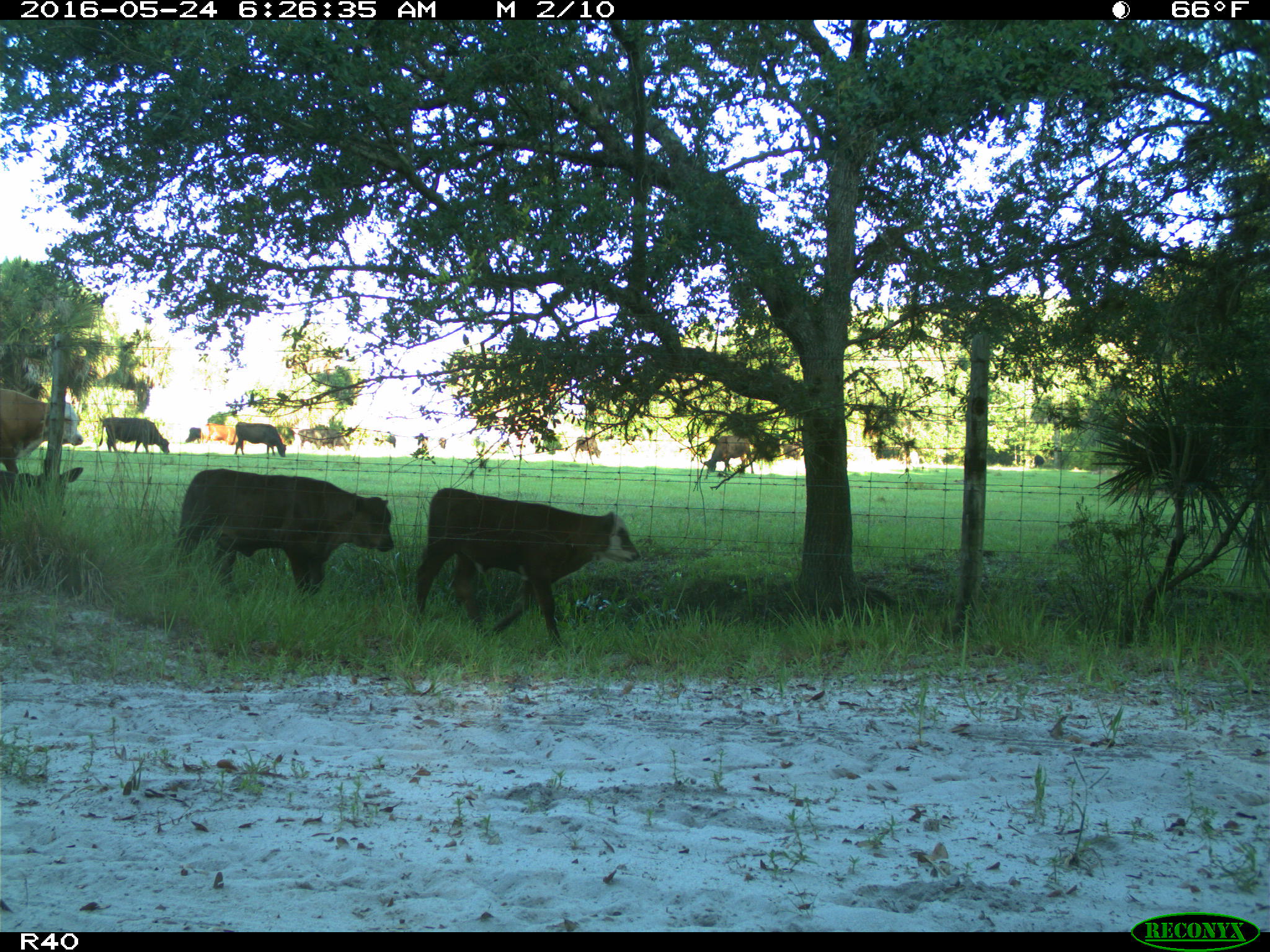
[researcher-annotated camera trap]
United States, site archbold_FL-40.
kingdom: Animalia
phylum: Chordata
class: Mammalia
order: Artiodactyla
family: Bovidae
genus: Bos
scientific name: Bos taurus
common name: domestic cow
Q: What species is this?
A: Bos taurus (domestic cow).